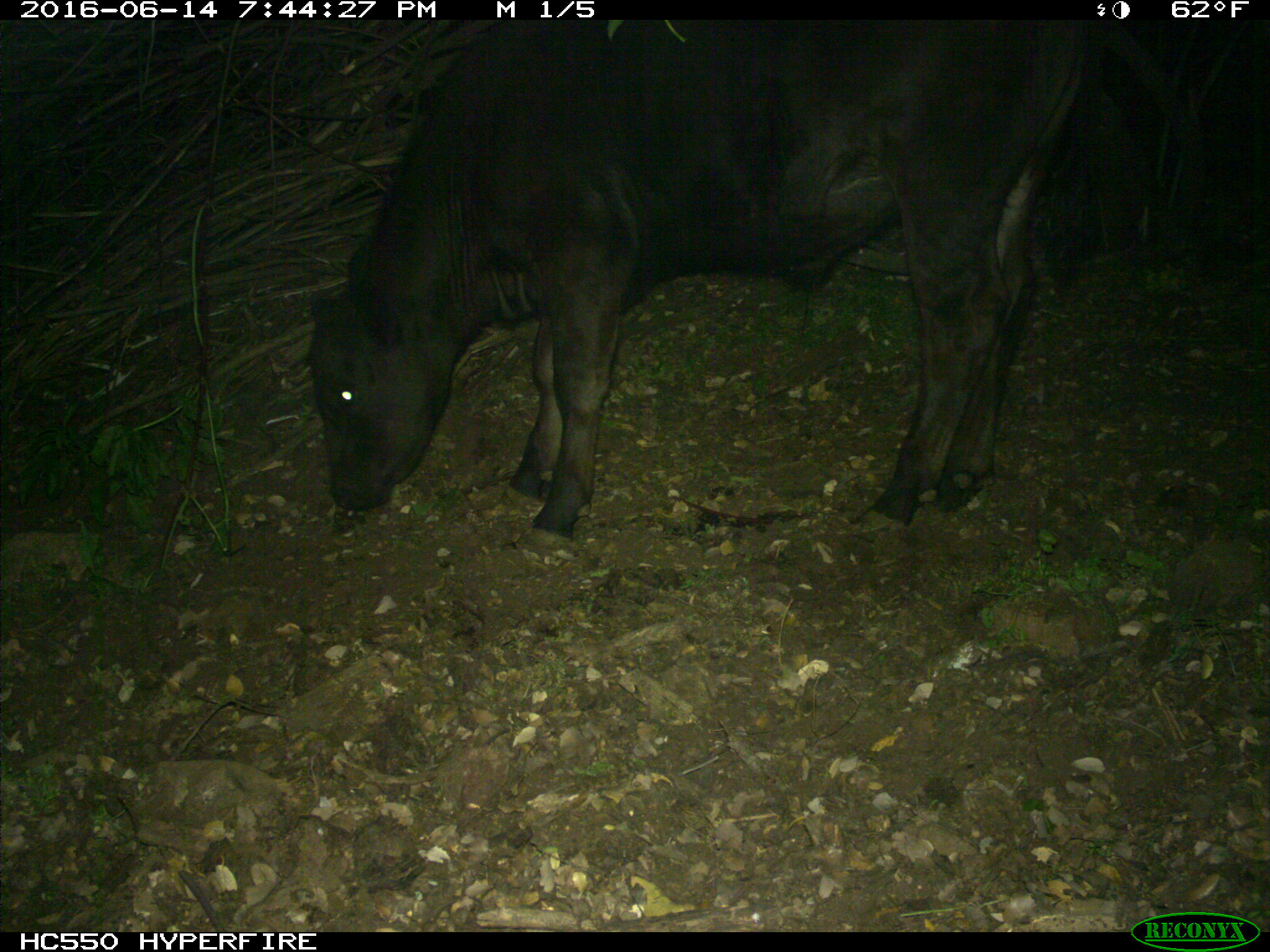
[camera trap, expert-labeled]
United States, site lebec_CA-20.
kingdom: Animalia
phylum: Chordata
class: Mammalia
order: Artiodactyla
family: Bovidae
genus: Bos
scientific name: Bos taurus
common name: domestic cow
Bos taurus (domestic cow).